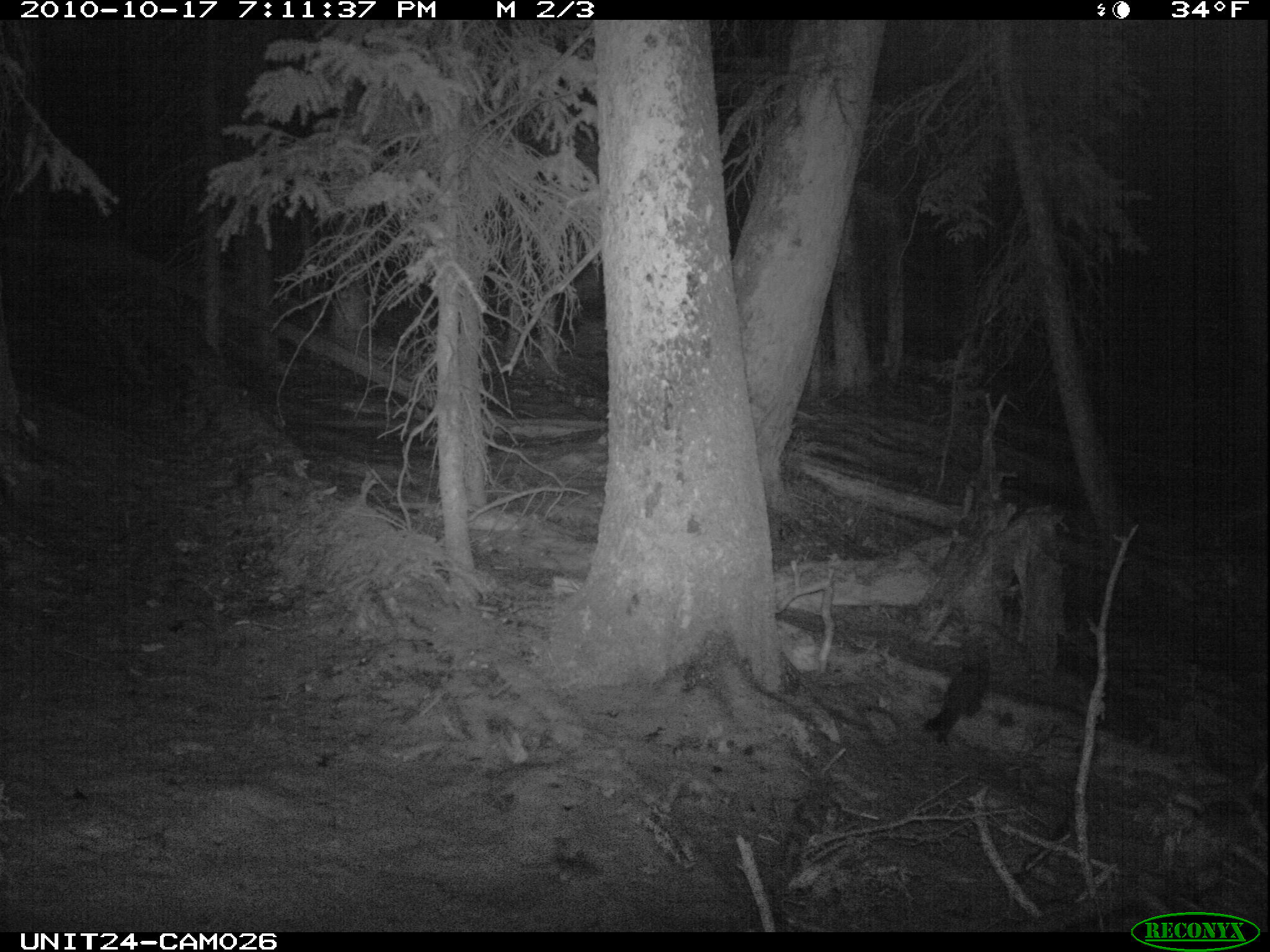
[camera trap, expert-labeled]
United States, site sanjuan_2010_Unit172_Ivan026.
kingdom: Animalia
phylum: Chordata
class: Mammalia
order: Carnivora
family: Mustelidae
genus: Martes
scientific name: Martes americana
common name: american marten